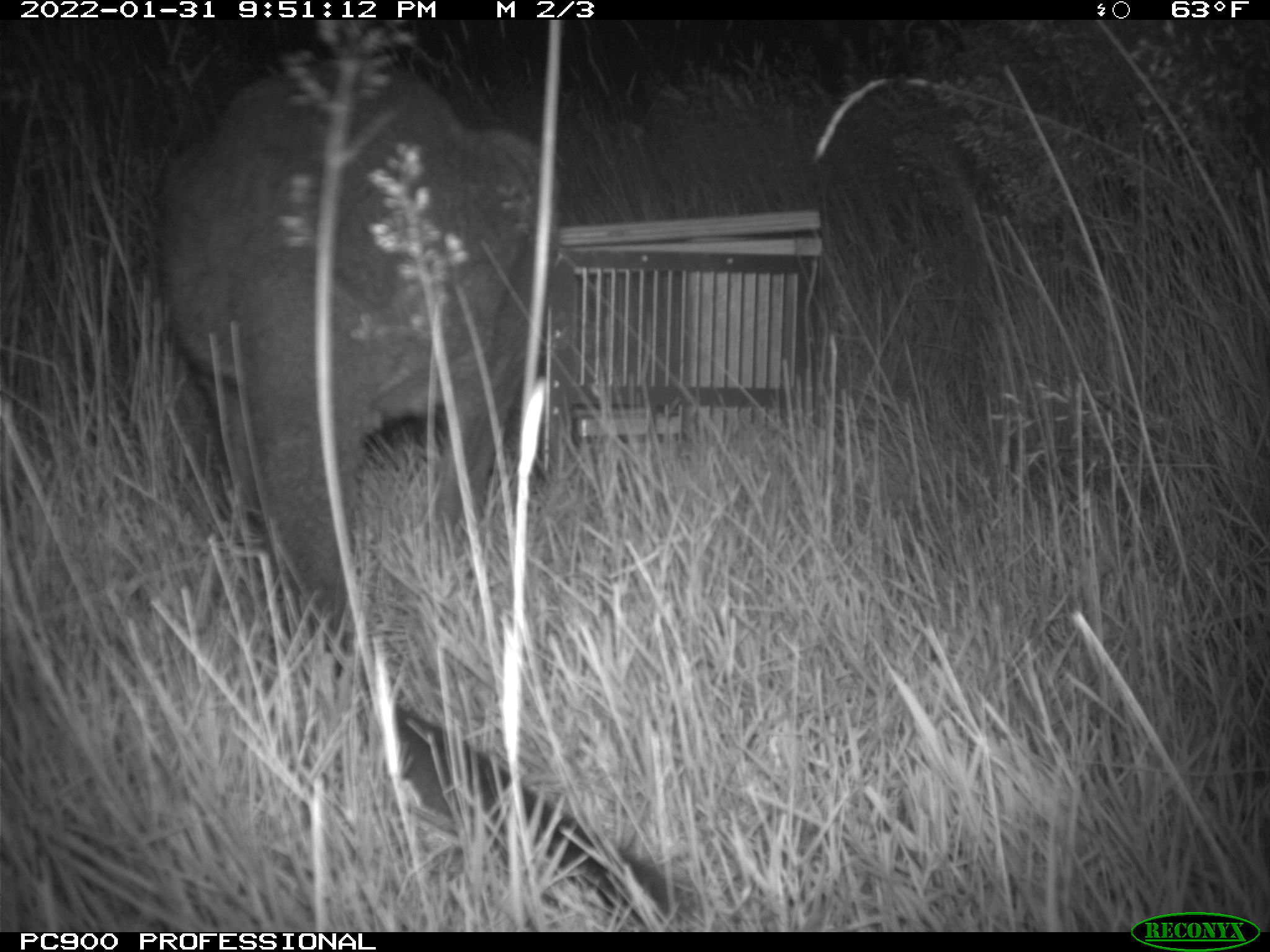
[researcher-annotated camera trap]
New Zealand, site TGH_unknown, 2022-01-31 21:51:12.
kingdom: Animalia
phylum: Chordata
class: Mammalia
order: Diprotodontia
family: Macropodidae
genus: Notamacropus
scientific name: Notamacropus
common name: wallaby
Wallaby (Notamacropus).